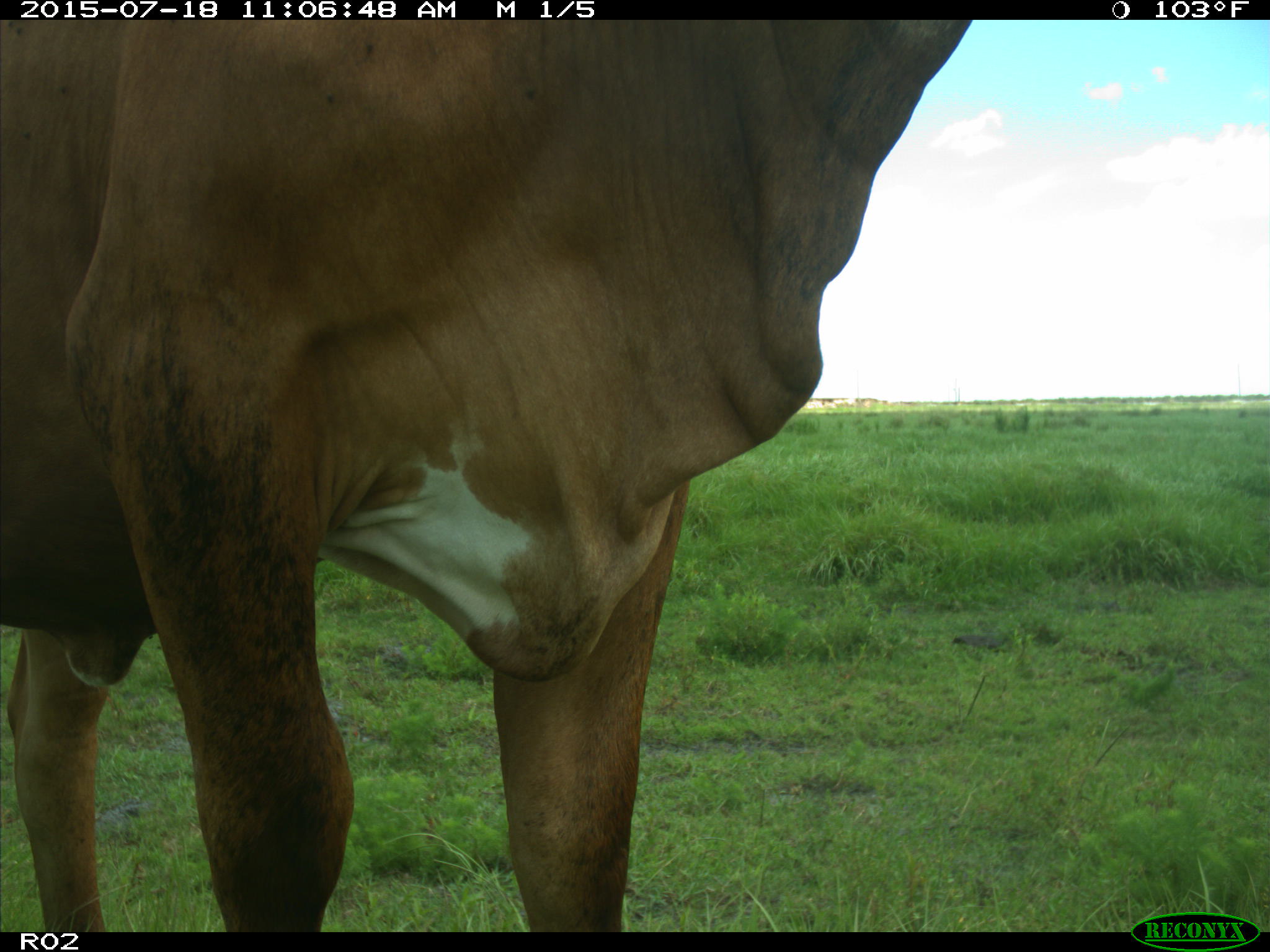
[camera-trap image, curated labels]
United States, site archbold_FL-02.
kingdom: Animalia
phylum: Chordata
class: Mammalia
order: Artiodactyla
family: Bovidae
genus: Bos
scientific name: Bos taurus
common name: domestic cow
Bos taurus (domestic cow).